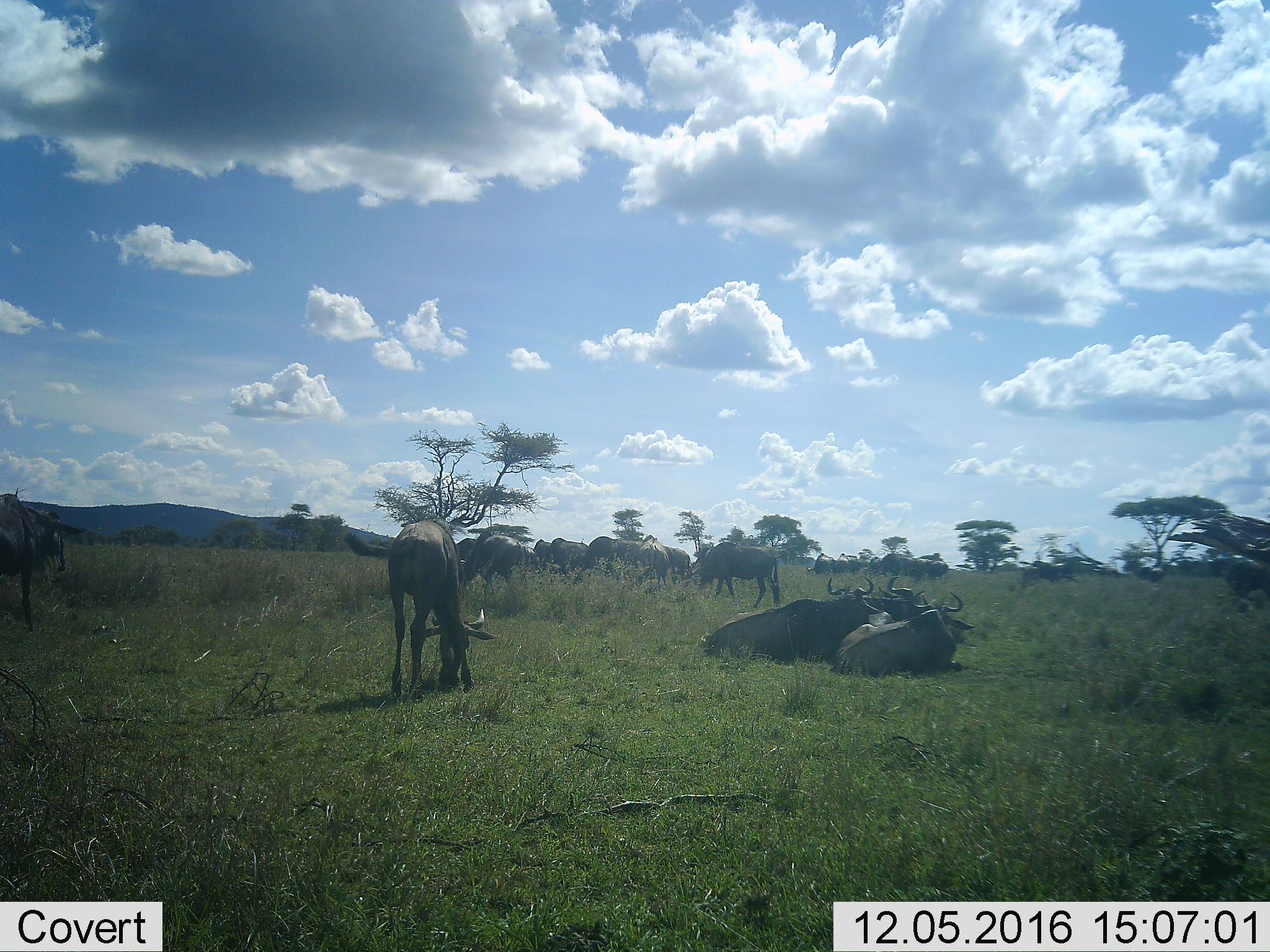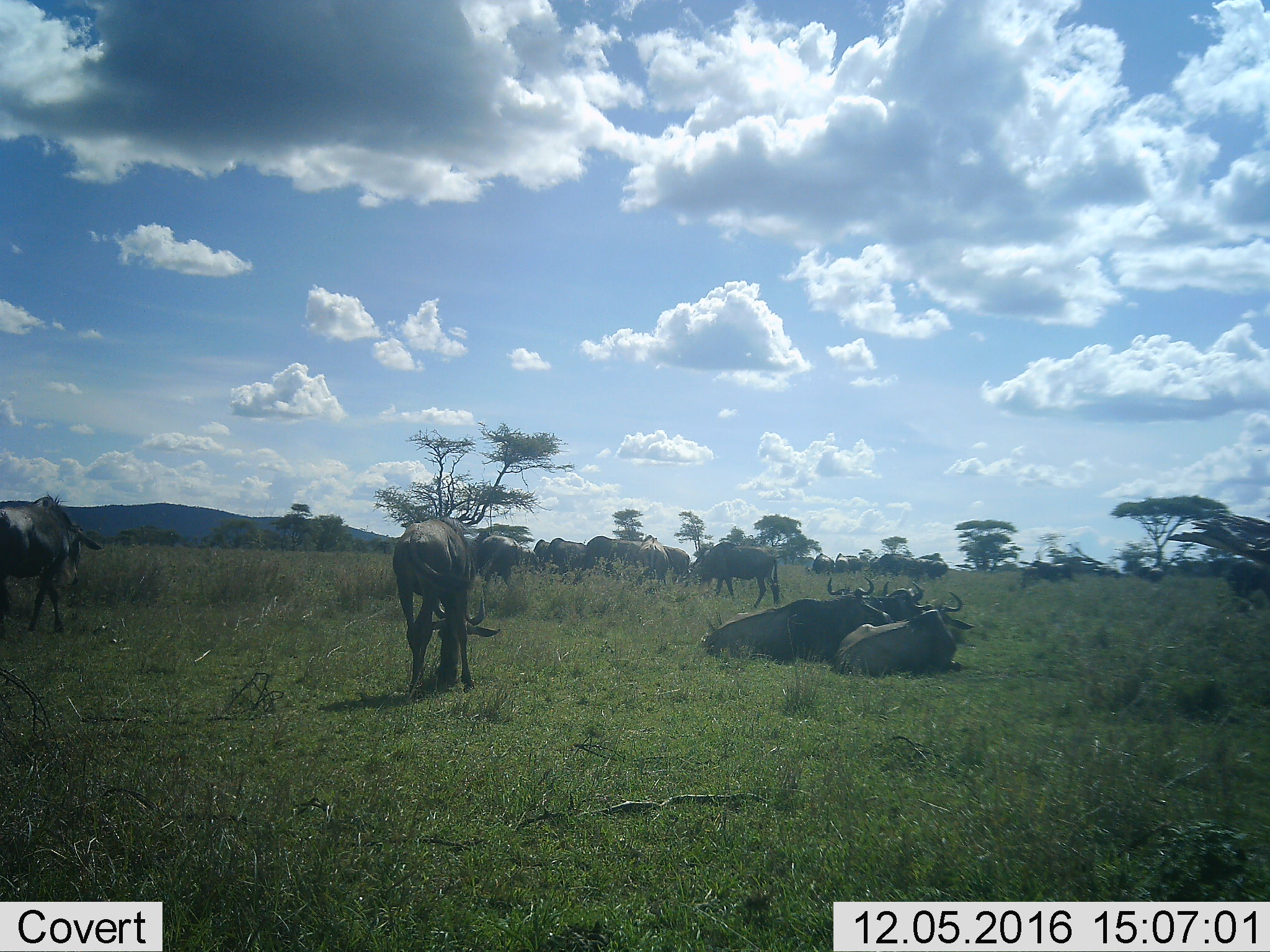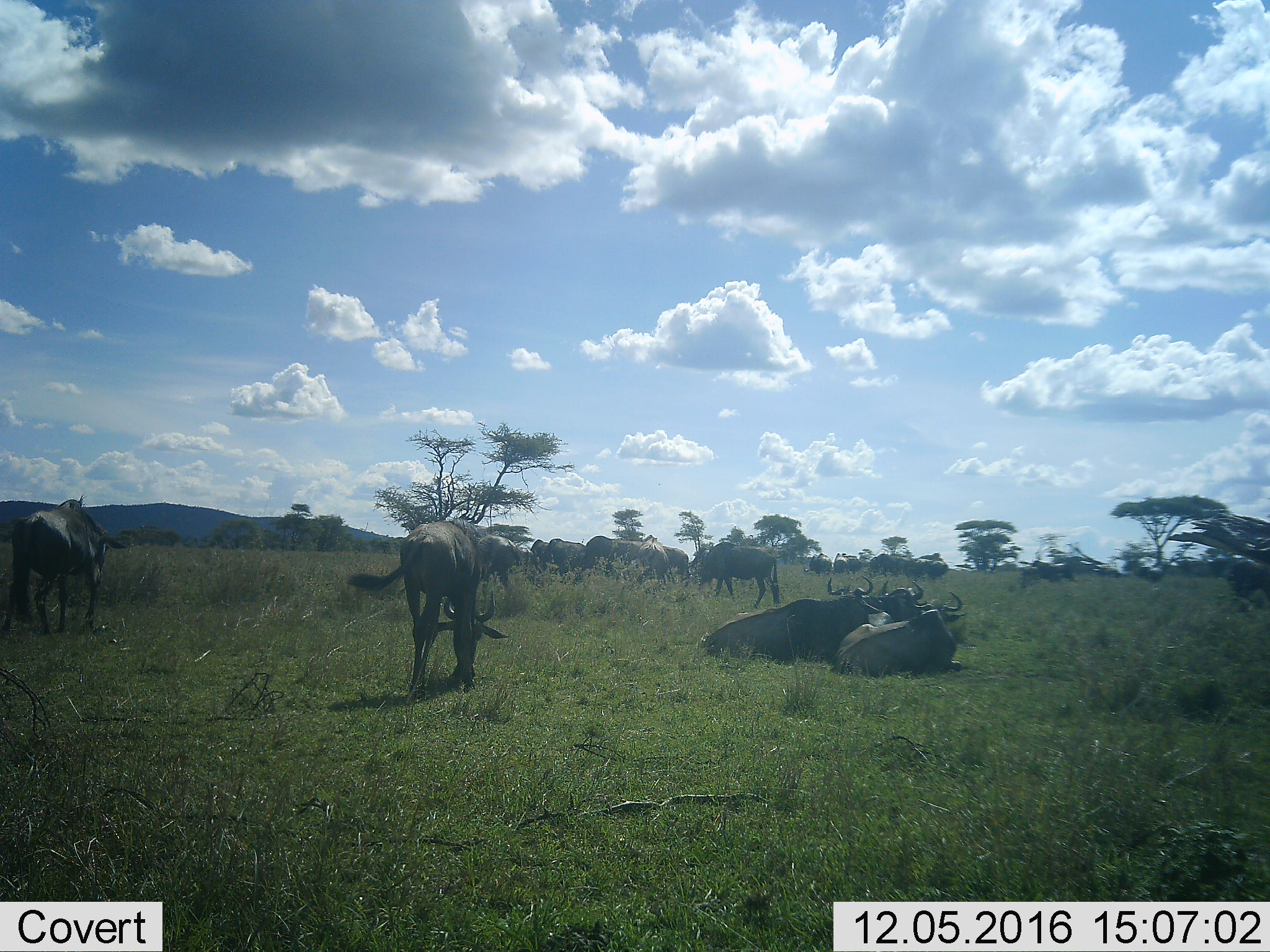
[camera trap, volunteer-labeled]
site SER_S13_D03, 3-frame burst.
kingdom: Animalia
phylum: Chordata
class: Mammalia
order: Artiodactyla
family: Bovidae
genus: Connochaetes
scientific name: Connochaetes taurinus taurinus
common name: blue wildebeest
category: wildebeestblue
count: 11-50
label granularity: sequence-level